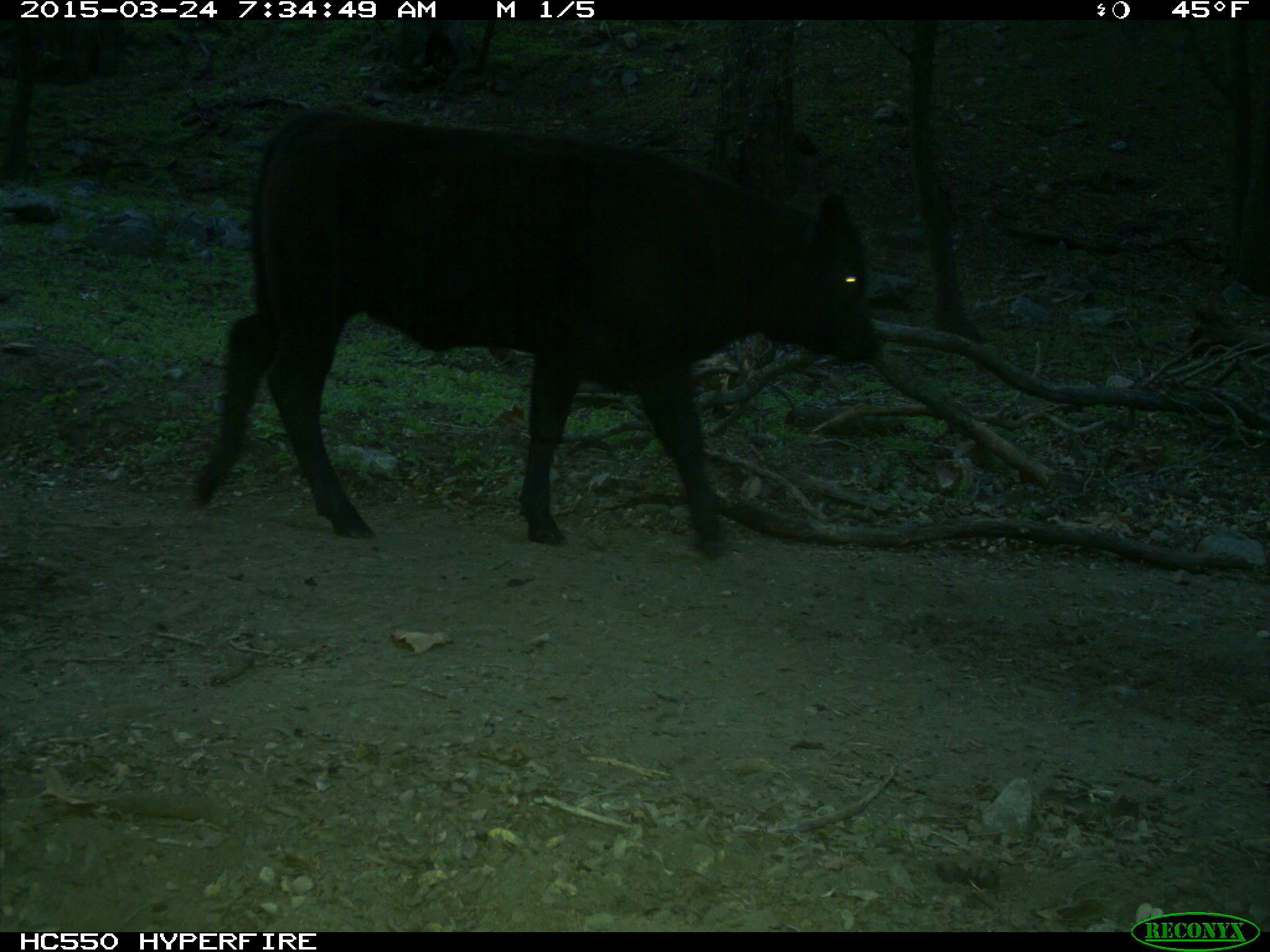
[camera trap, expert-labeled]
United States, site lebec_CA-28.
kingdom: Animalia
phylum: Chordata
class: Mammalia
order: Artiodactyla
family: Bovidae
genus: Bos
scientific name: Bos taurus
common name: domestic cow